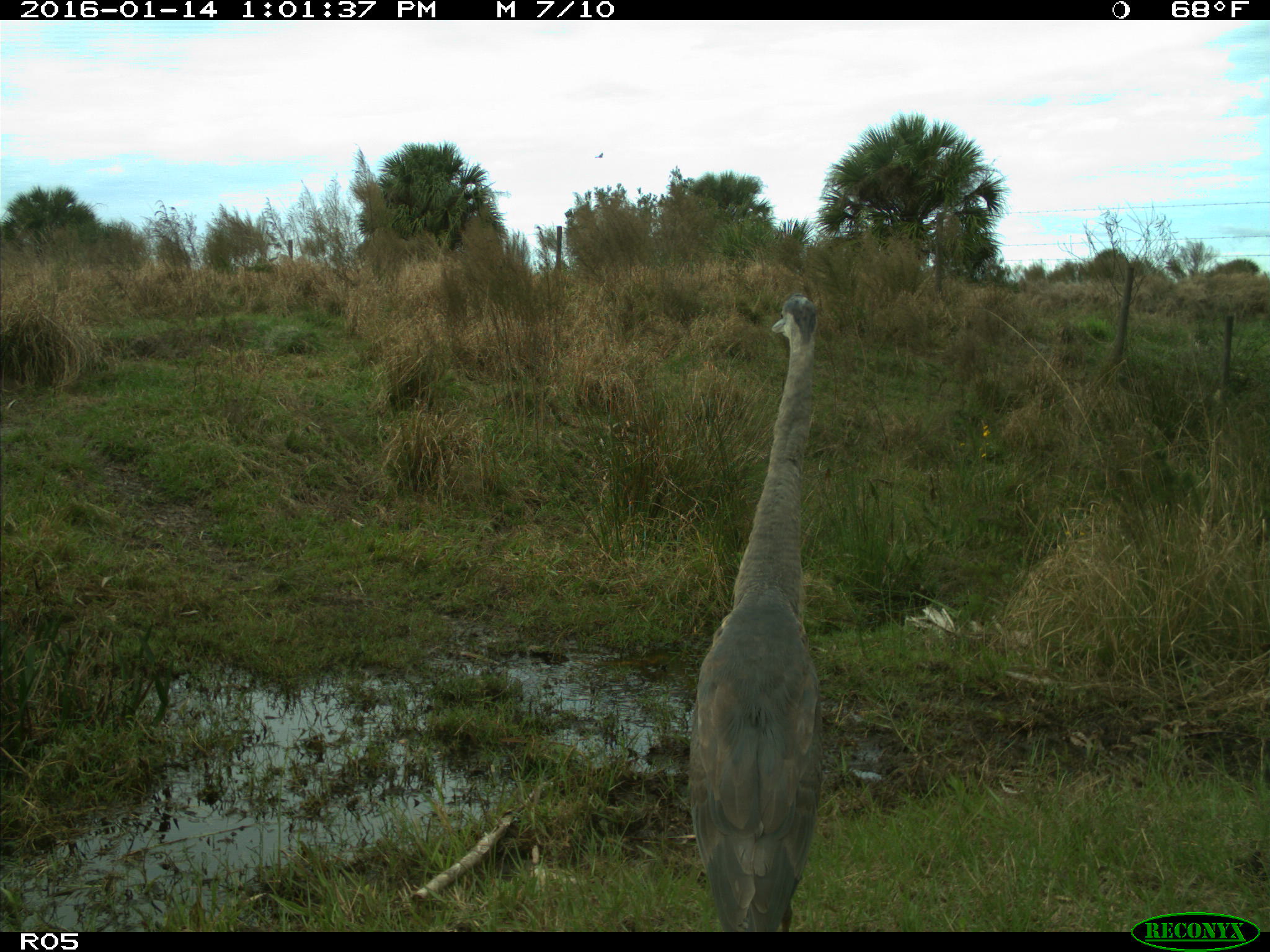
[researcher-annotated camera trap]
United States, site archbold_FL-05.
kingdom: Animalia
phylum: Chordata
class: Aves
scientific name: Aves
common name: birds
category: unidentified bird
Unidentified bird (birds) (Aves).